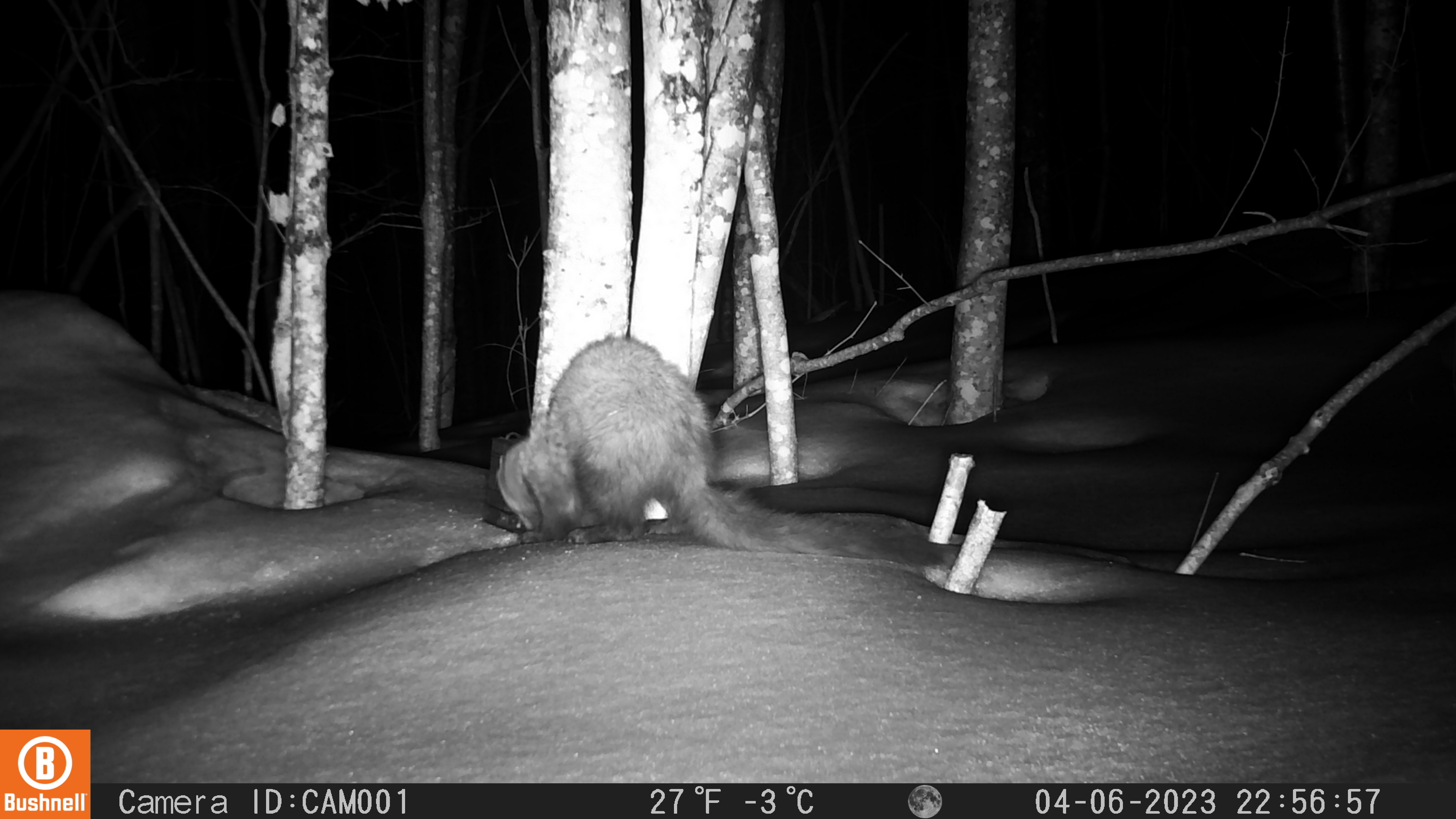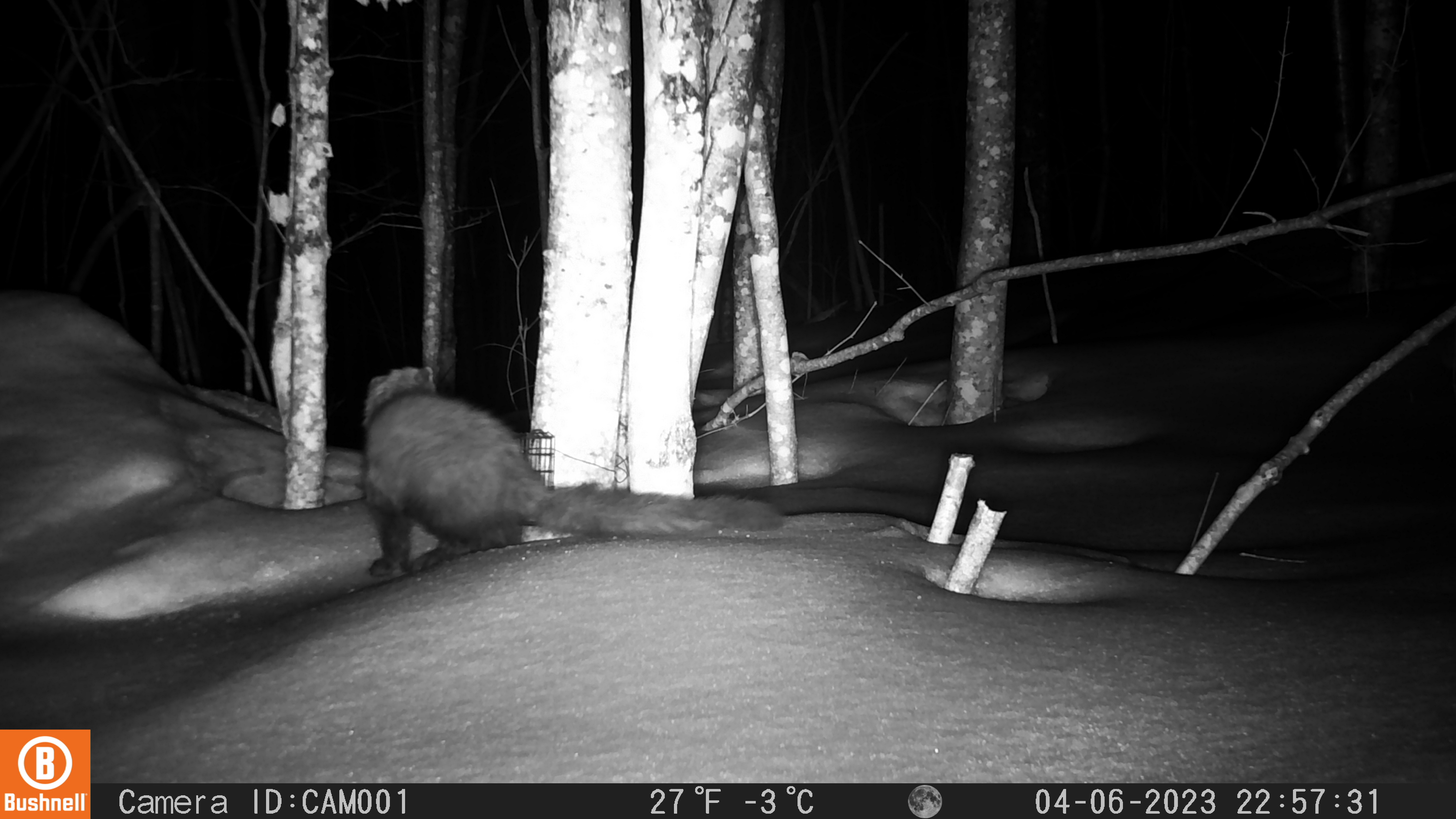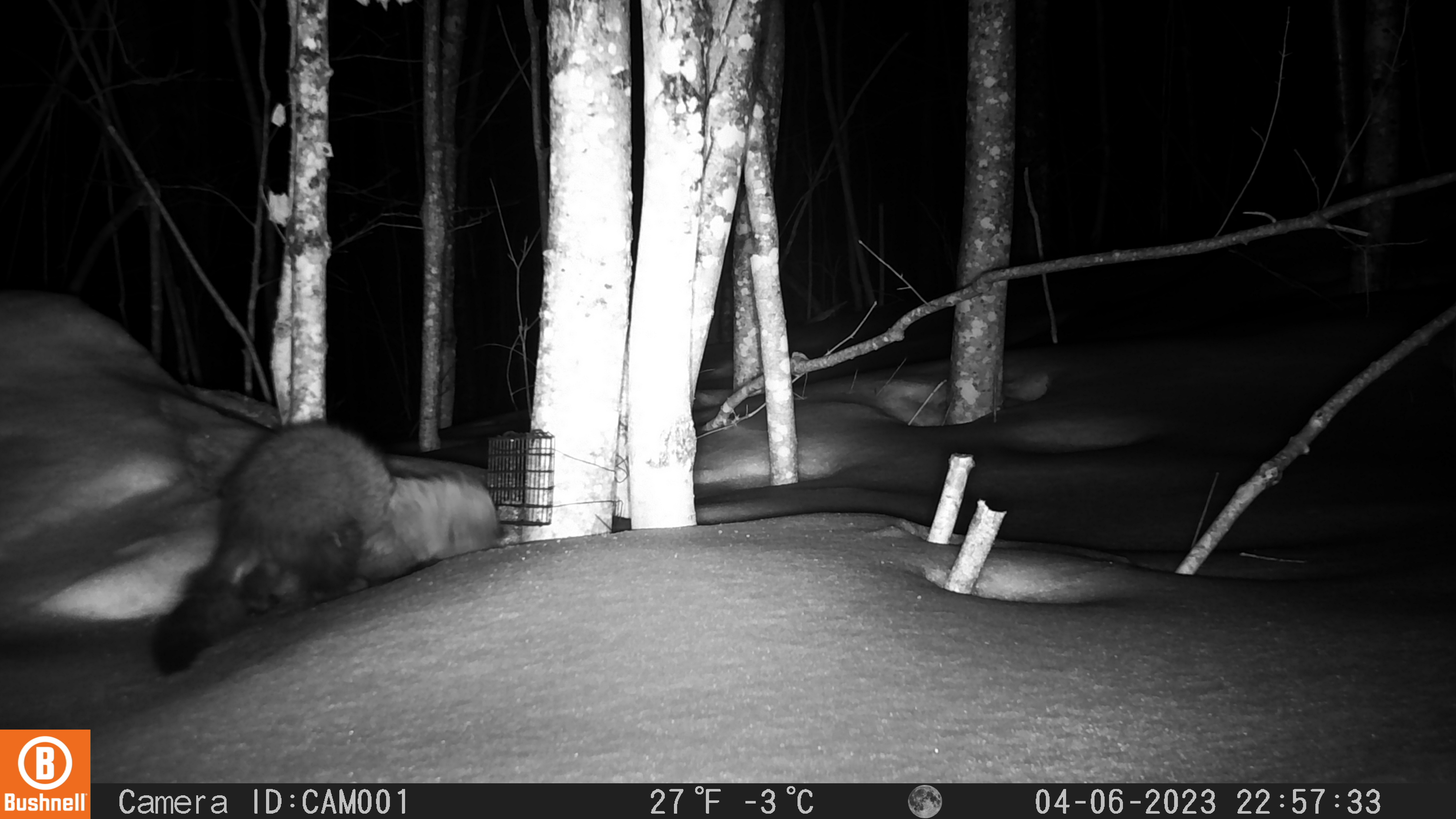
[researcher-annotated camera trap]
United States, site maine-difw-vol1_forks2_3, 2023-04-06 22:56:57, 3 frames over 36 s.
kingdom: Animalia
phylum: Chordata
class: Mammalia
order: Carnivora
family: Mustelidae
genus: Pekania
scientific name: Pekania pennanti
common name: fisher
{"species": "fisher (Pekania pennanti)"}